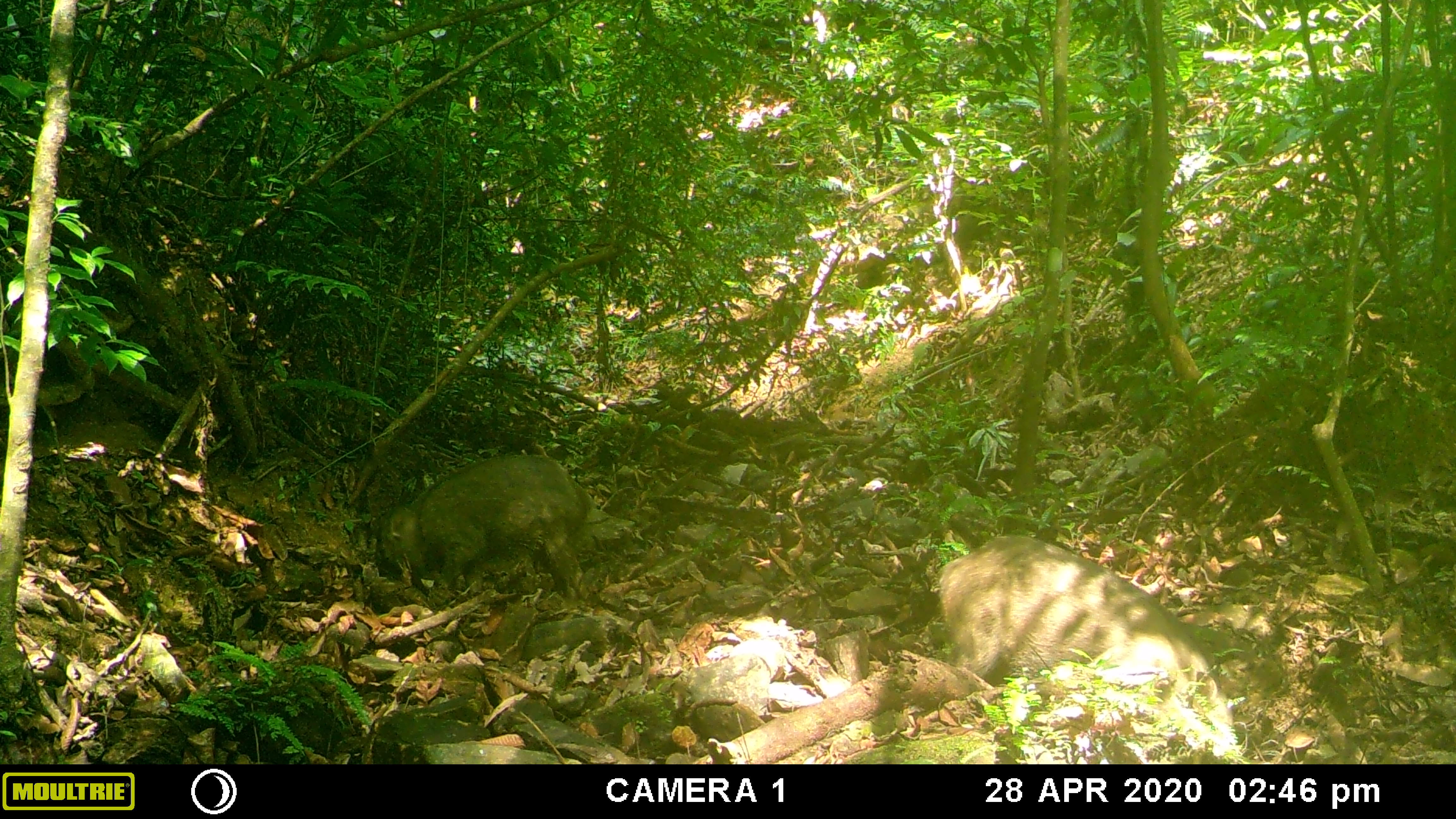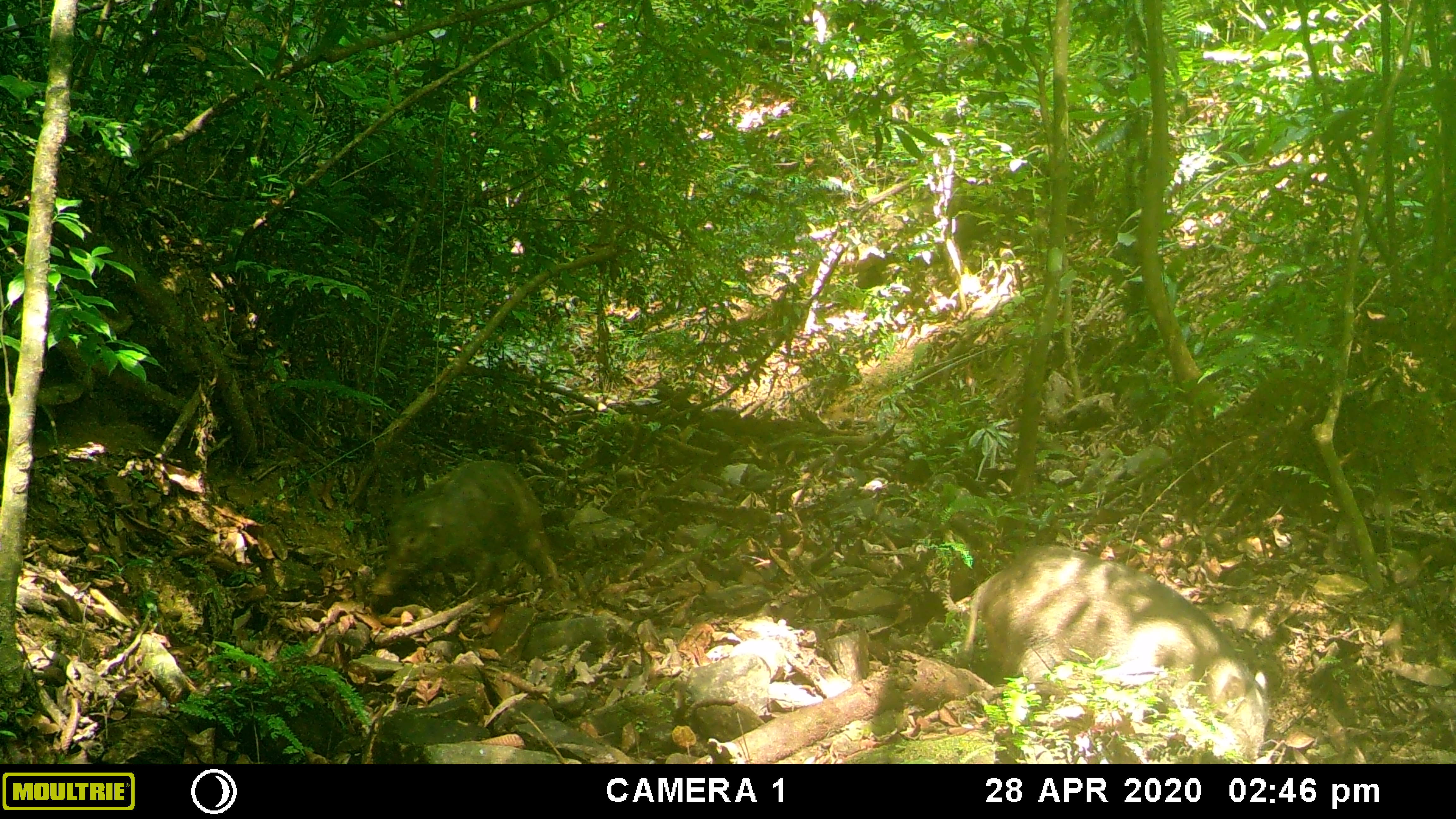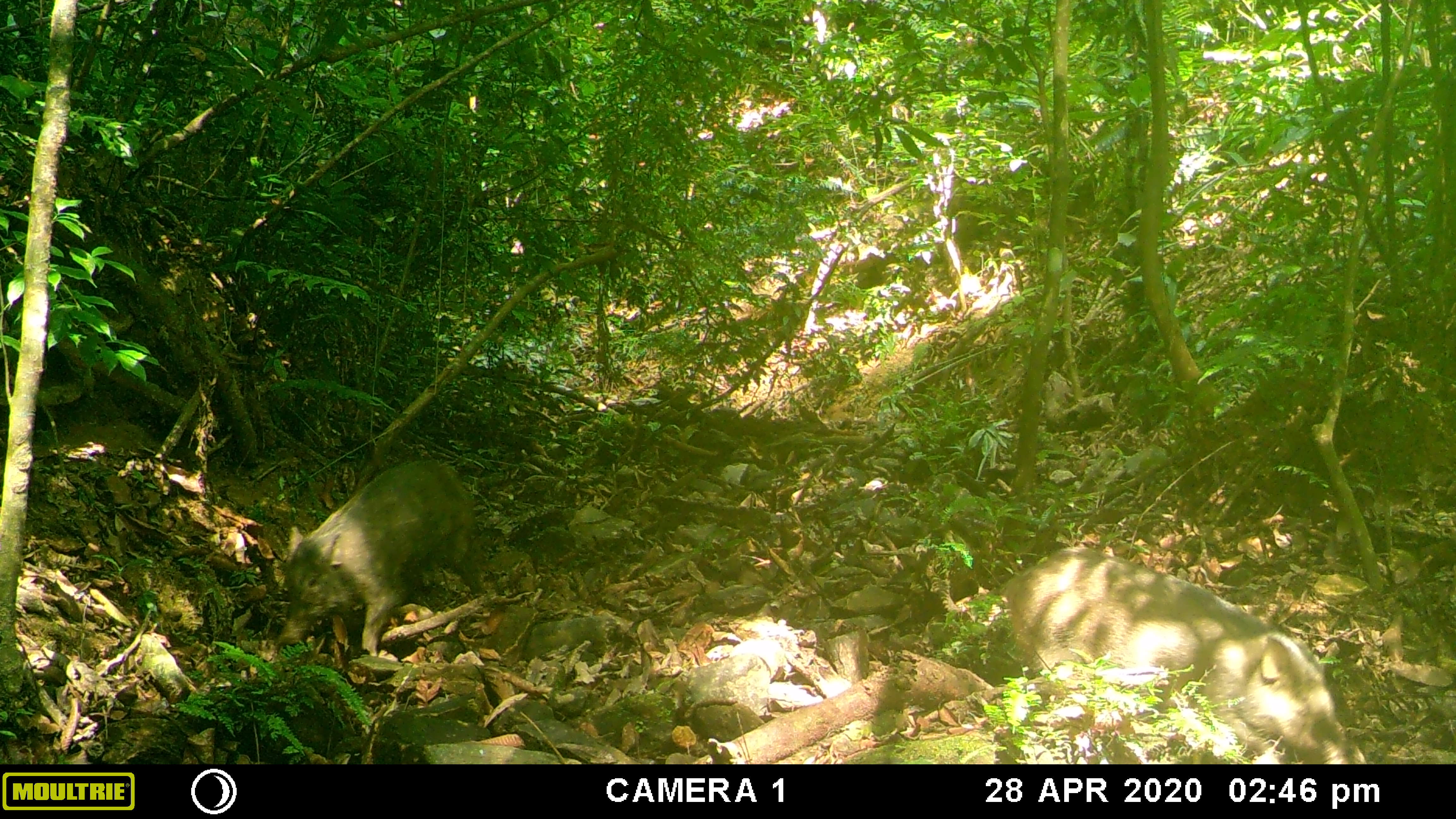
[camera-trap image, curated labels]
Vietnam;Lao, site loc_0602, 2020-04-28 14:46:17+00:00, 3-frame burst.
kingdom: Animalia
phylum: Chordata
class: Mammalia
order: Artiodactyla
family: Suidae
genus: Sus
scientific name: Sus scrofa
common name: eurasian wild pig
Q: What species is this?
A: Eurasian wild pig (Sus scrofa).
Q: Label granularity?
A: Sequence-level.